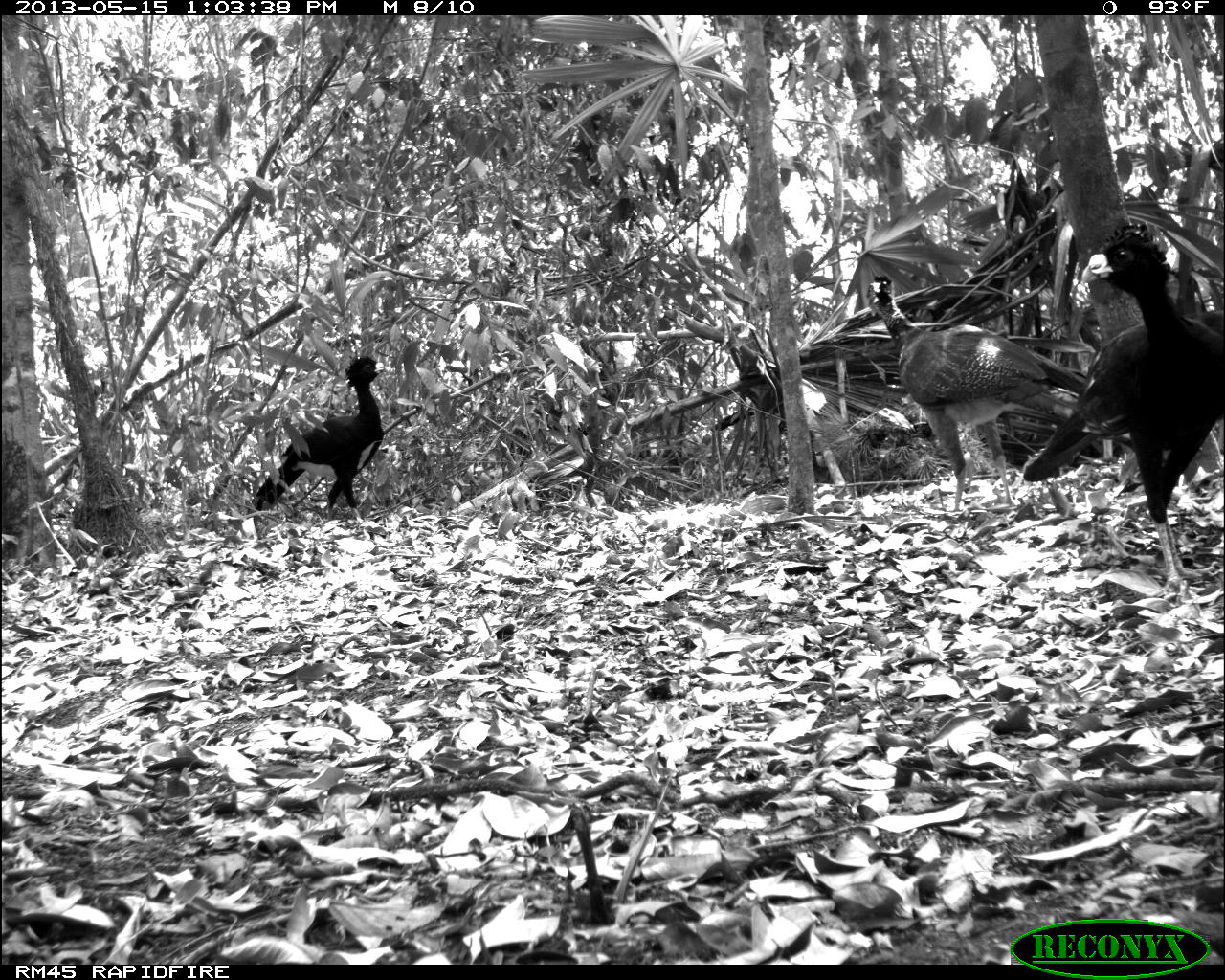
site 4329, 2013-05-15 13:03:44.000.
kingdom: Animalia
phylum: Chordata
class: Aves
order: Galliformes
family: Cracidae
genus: Crax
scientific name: Crax rubra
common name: great curassow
Crax rubra (great curassow), count 4.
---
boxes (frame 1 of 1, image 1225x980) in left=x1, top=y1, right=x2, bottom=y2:
crax rubra: left=1021, top=220, right=1221, bottom=617; left=865, top=273, right=1129, bottom=516; left=245, top=355, right=385, bottom=526